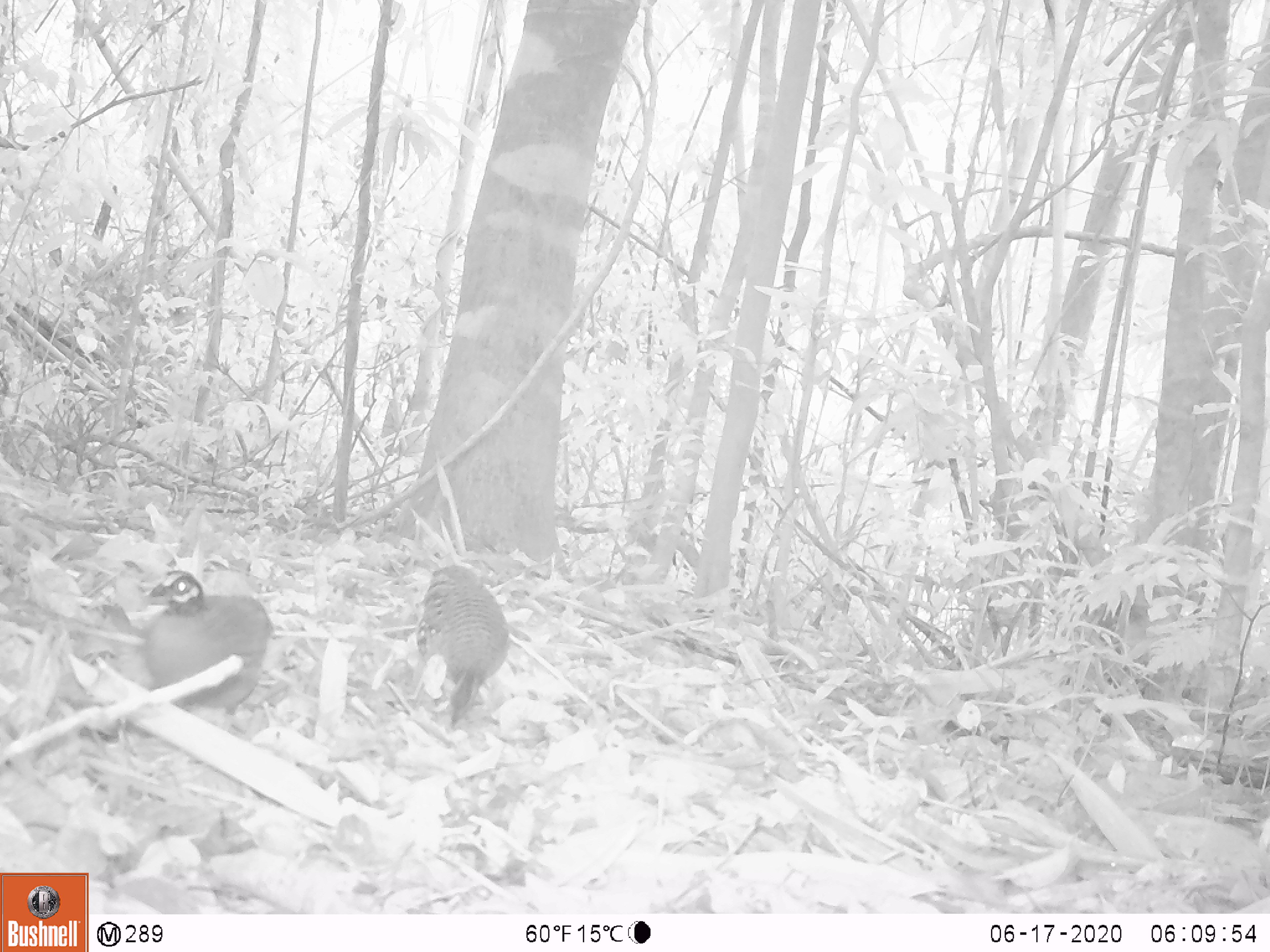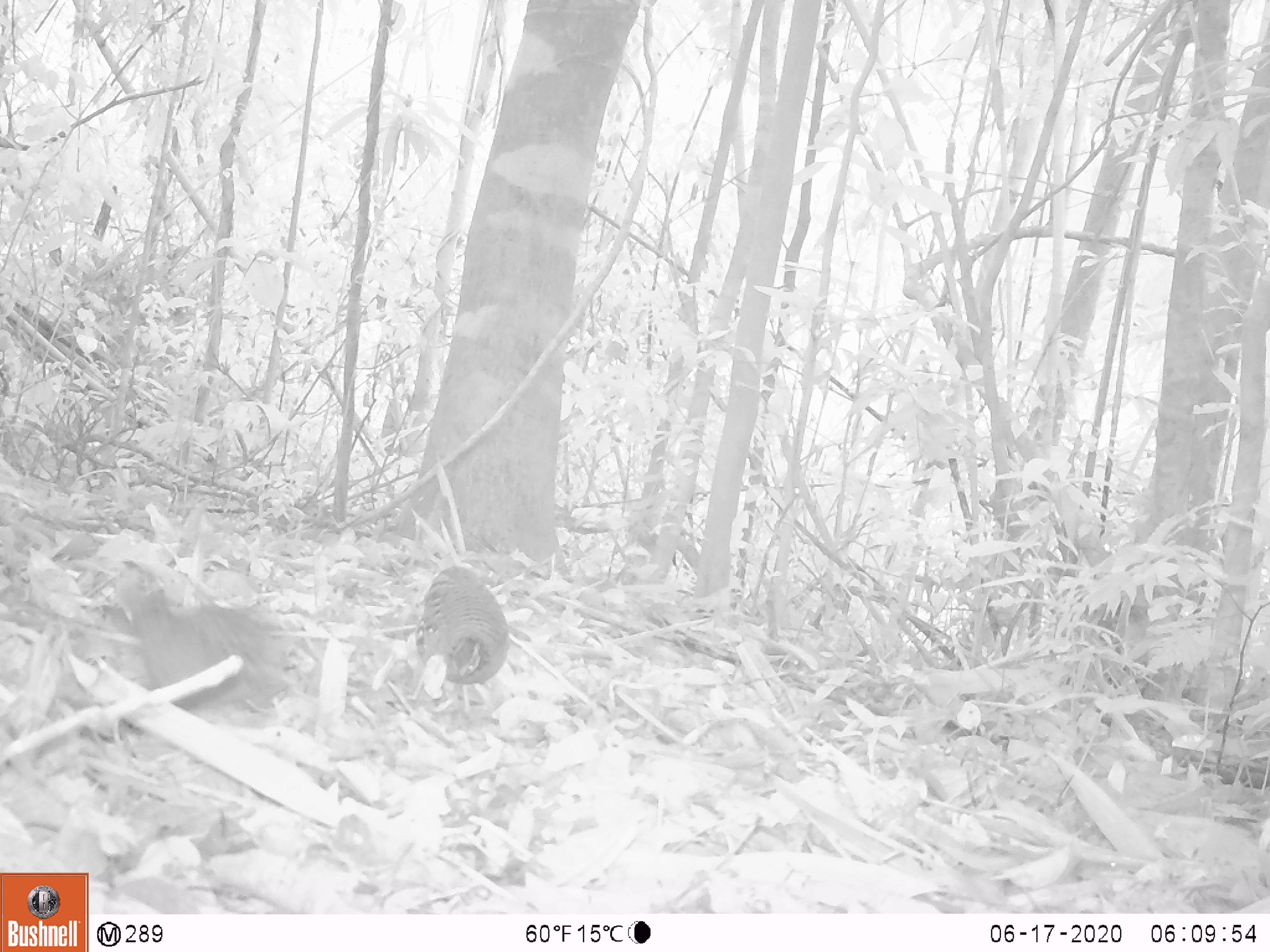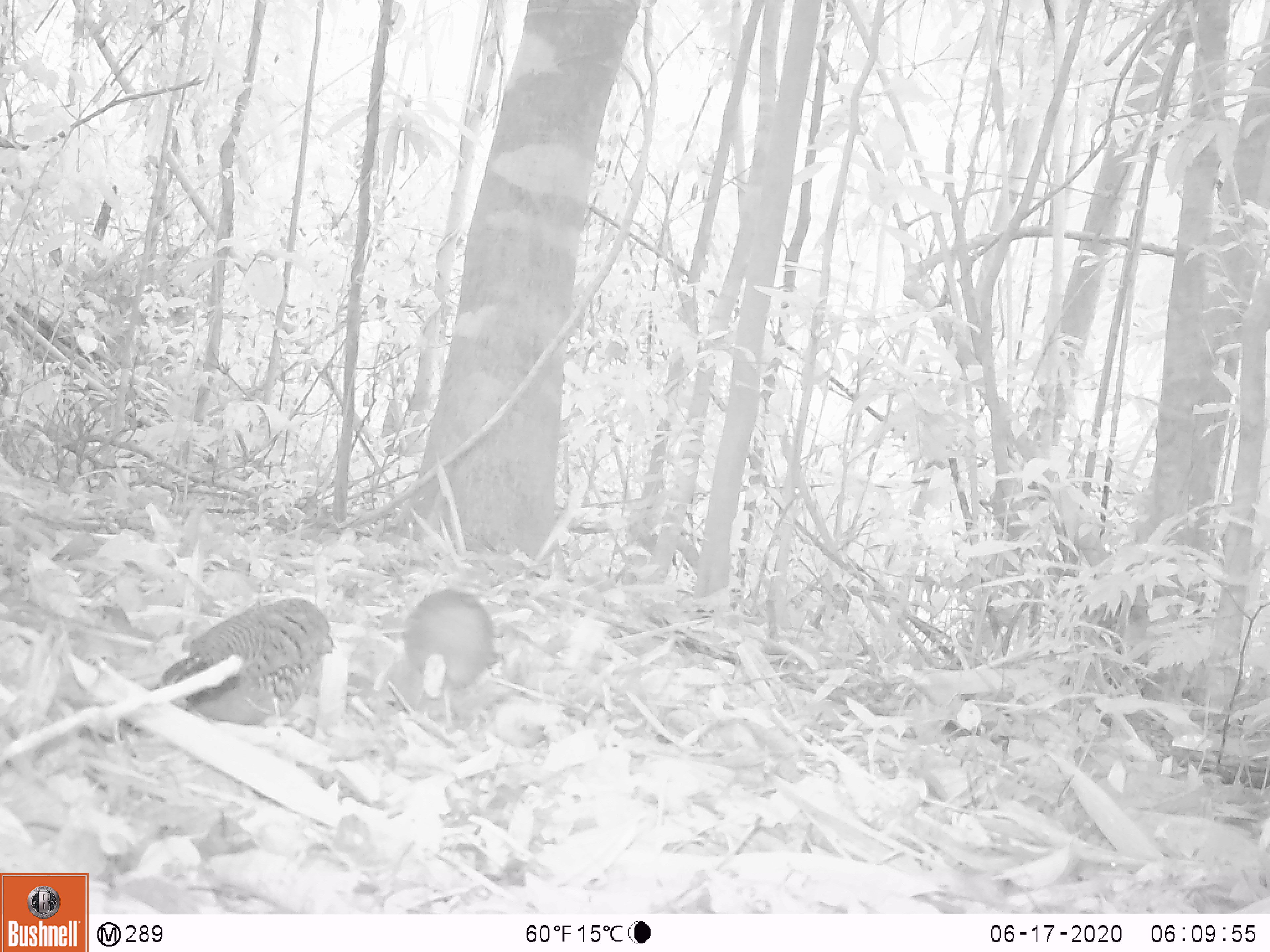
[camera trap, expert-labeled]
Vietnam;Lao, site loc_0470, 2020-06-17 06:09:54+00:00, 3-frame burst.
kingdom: Animalia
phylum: Chordata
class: Aves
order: Galliformes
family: Phasianidae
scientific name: Phasianidae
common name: partridge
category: unidentified partridge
Unidentified partridge (partridge) (Phasianidae). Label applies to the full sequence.